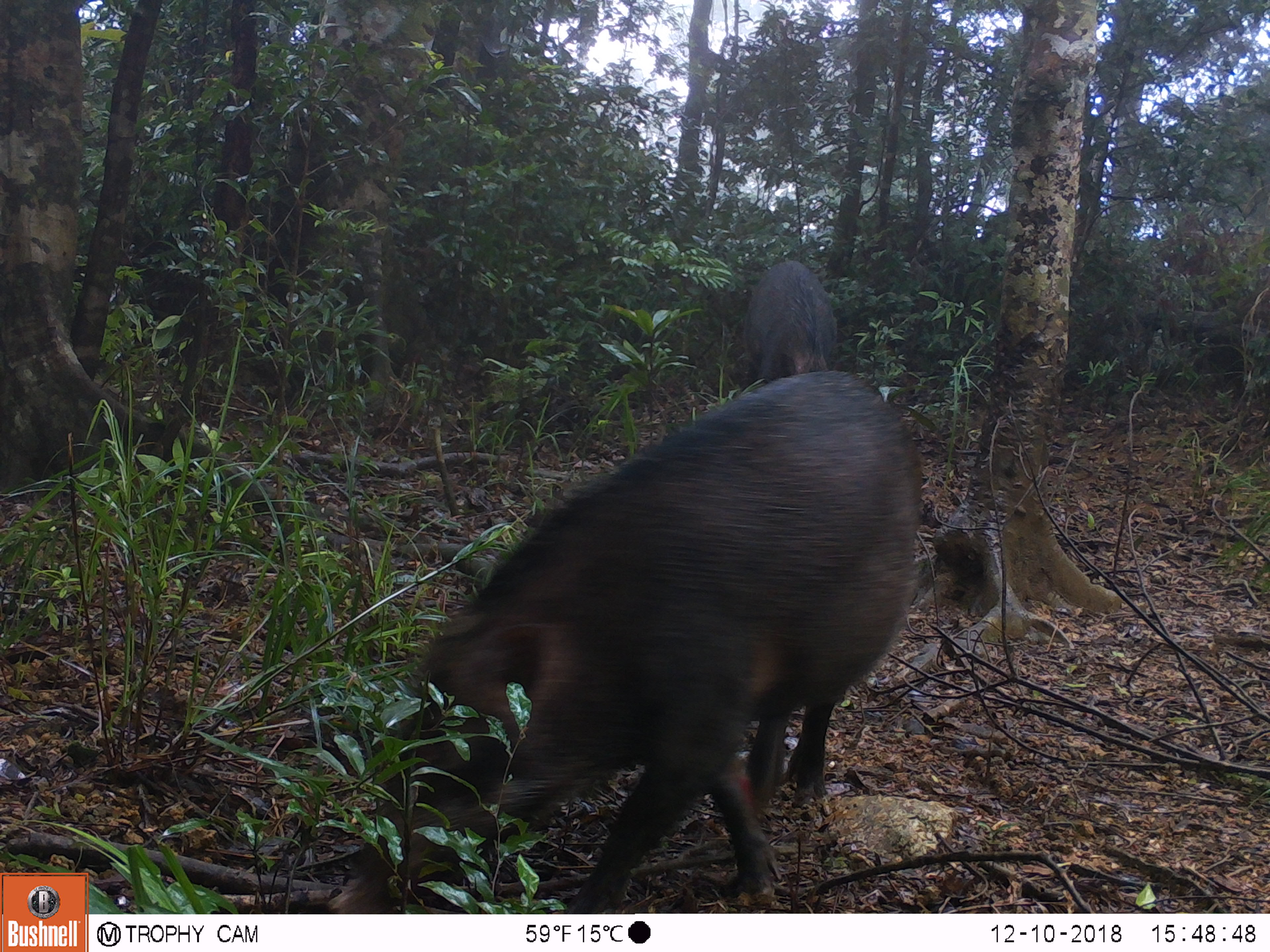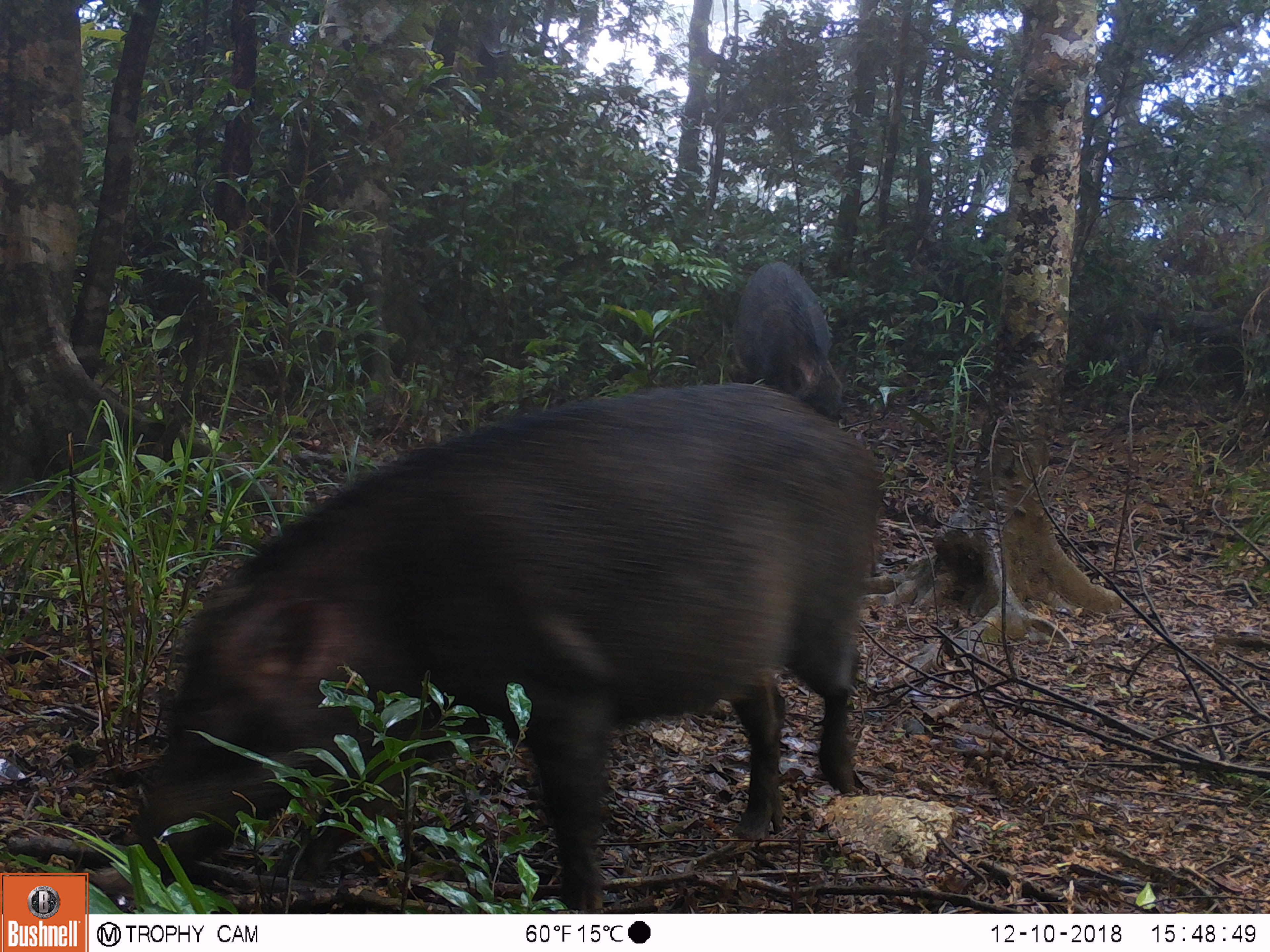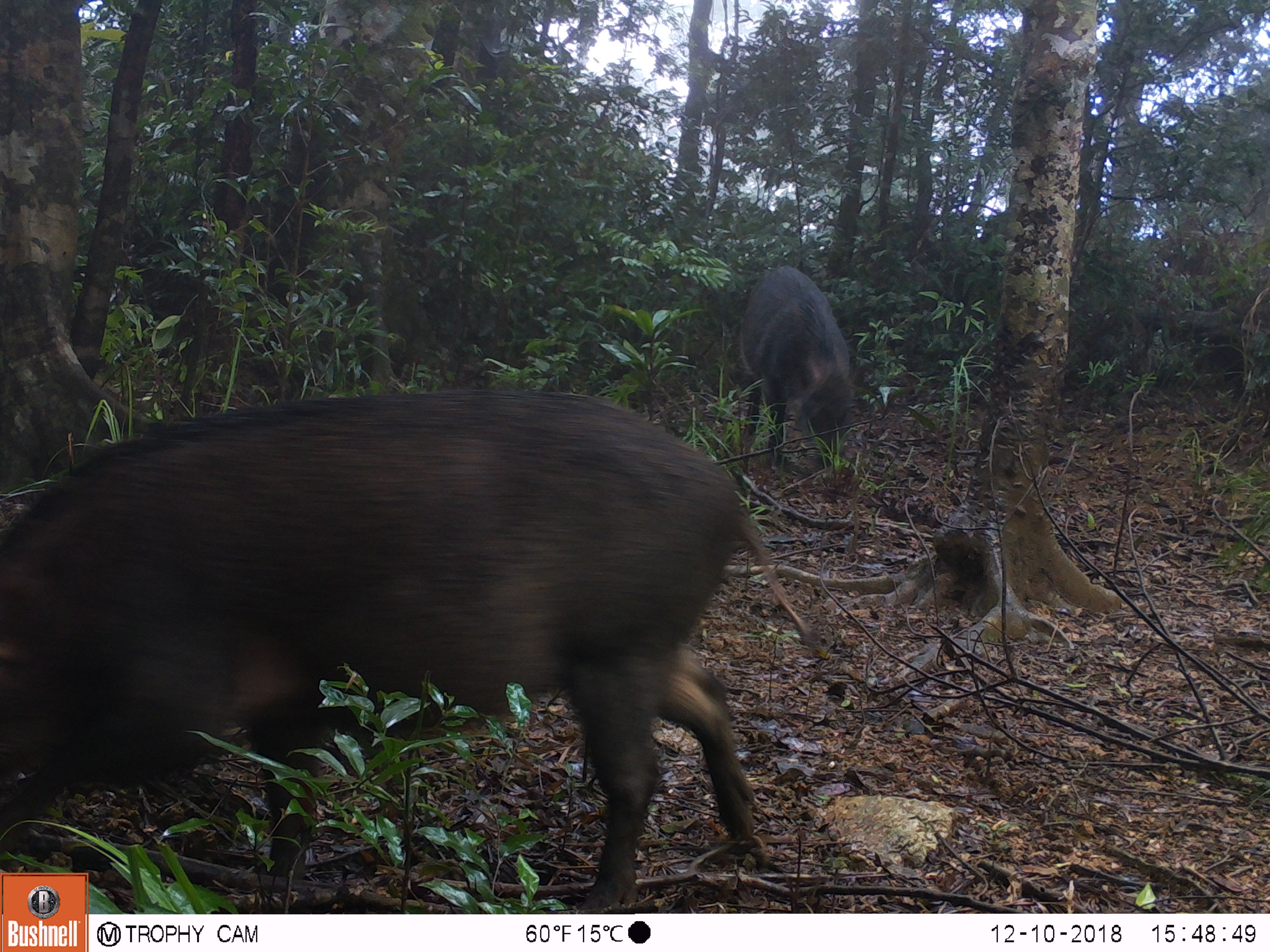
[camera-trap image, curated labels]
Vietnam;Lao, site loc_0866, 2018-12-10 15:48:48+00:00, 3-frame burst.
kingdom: Animalia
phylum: Chordata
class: Mammalia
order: Artiodactyla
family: Suidae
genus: Sus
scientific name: Sus scrofa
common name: eurasian wild pig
Eurasian wild pig (Sus scrofa). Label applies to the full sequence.